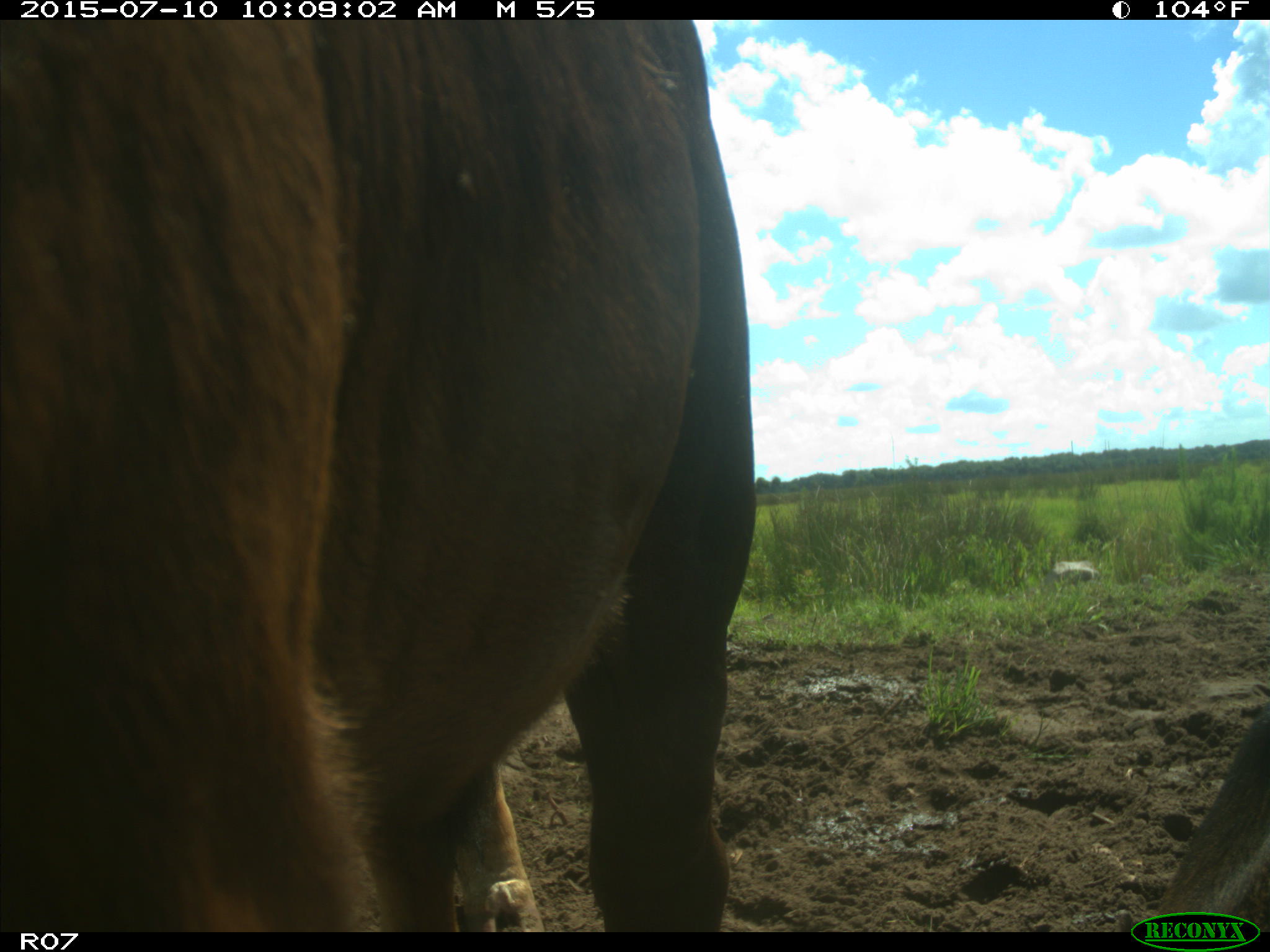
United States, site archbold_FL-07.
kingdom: Animalia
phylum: Chordata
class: Mammalia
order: Artiodactyla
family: Bovidae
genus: Bos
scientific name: Bos taurus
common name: domestic cow